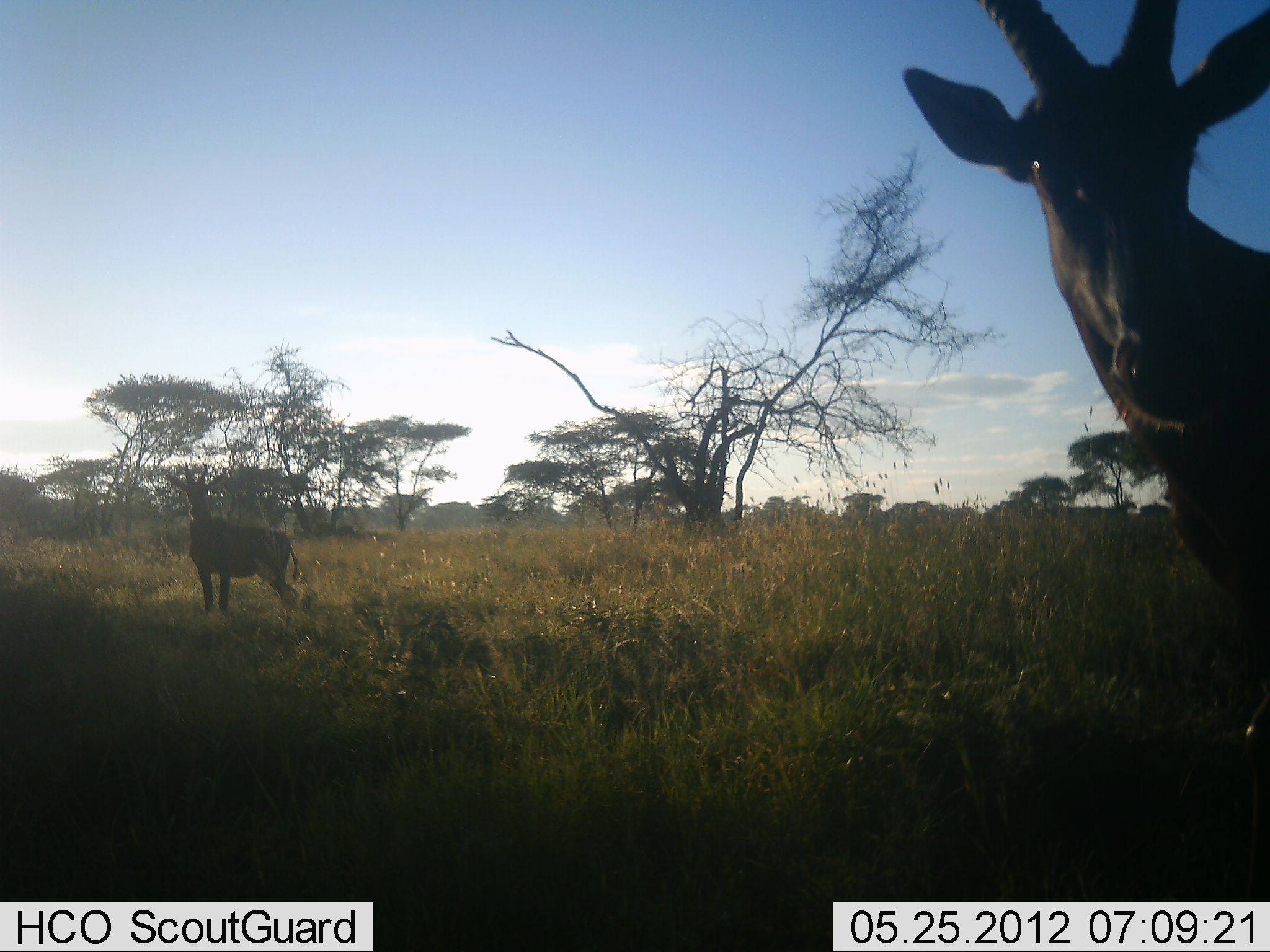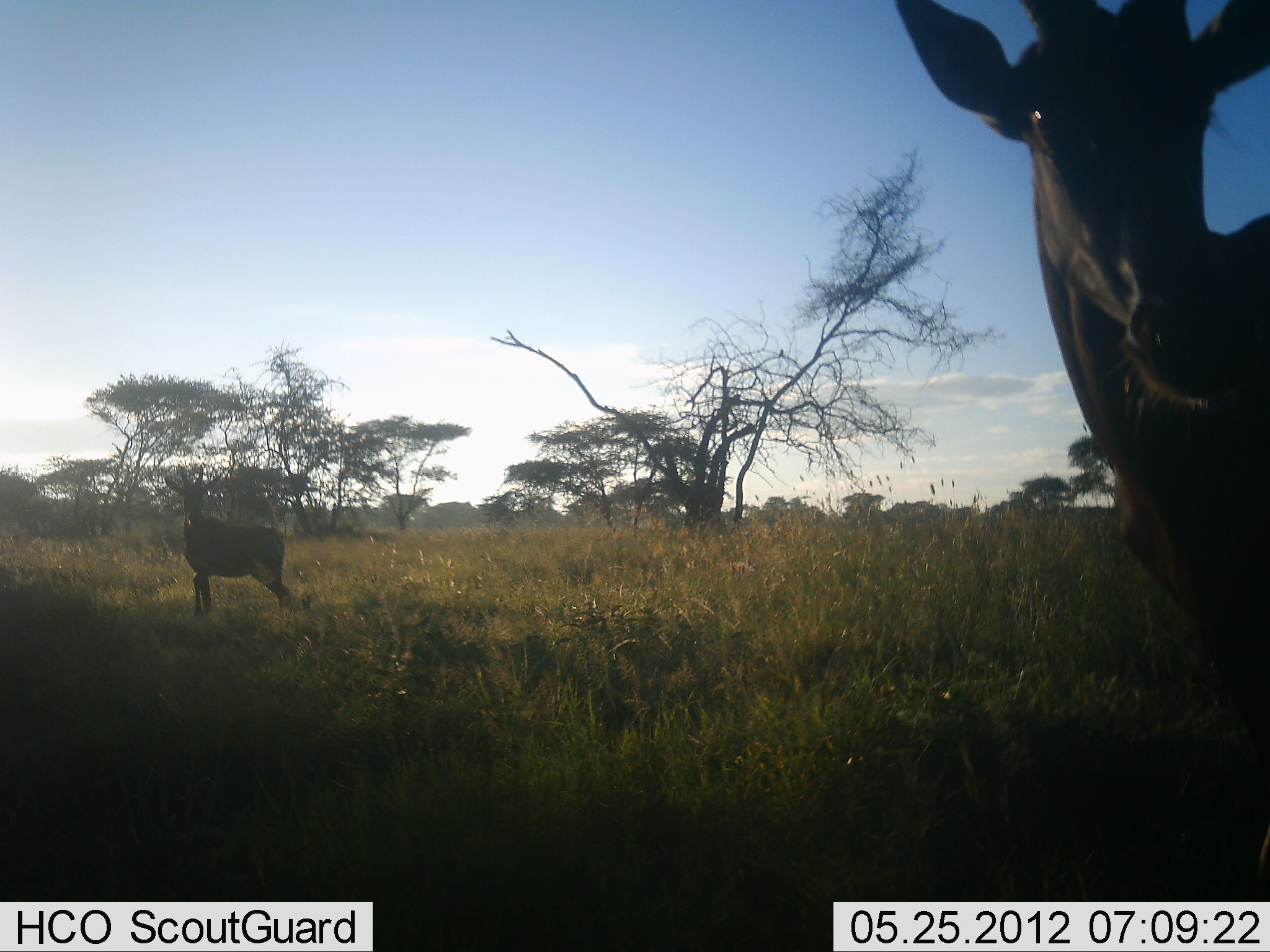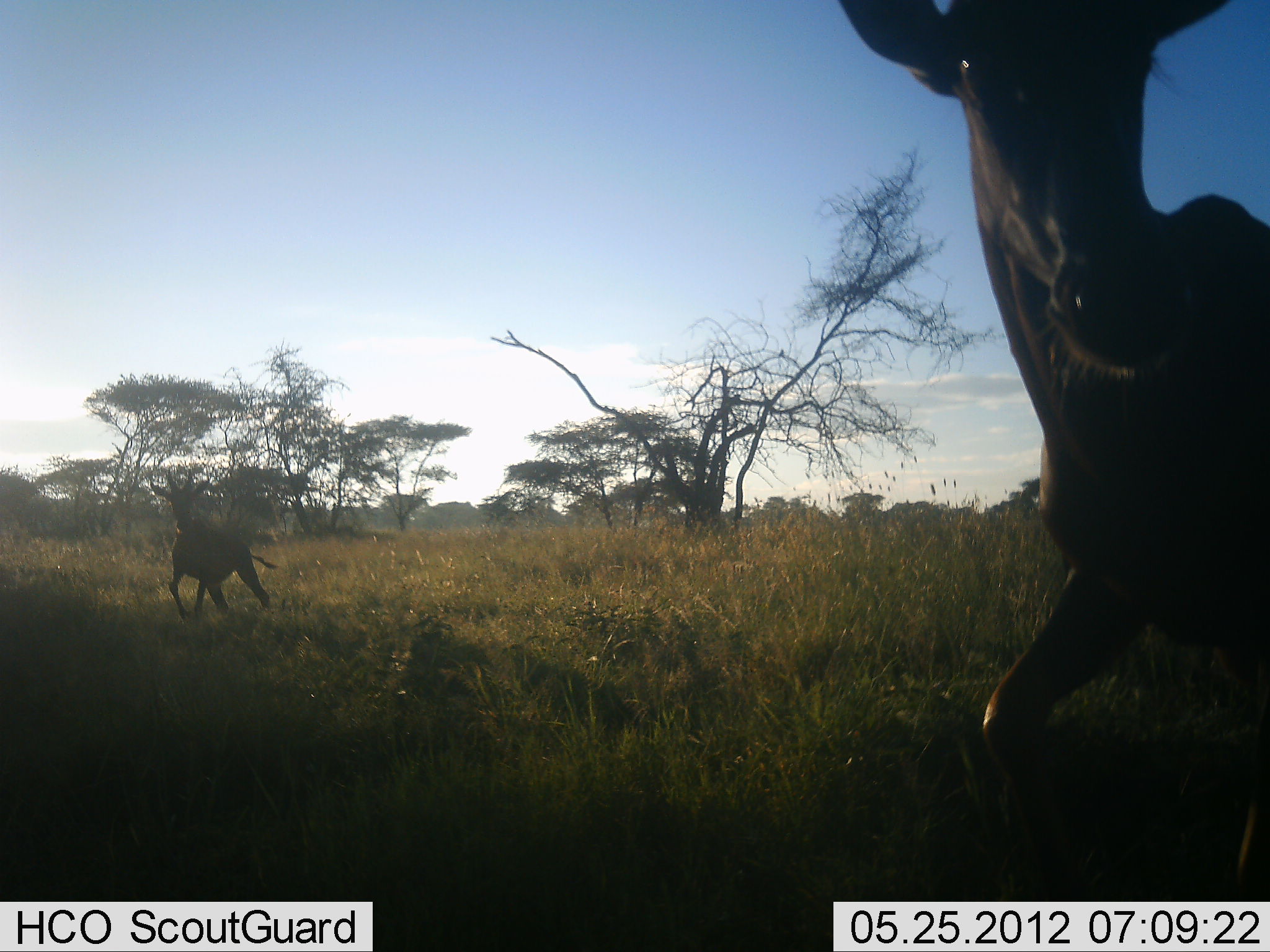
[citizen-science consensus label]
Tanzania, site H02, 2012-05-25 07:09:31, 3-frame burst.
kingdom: Animalia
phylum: Chordata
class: Mammalia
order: Artiodactyla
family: Bovidae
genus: Damaliscus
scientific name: Damaliscus lunatus jimela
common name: topi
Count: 2.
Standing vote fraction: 40%.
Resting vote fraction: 0%.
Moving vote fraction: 70%.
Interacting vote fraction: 0%.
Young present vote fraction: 0%.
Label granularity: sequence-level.